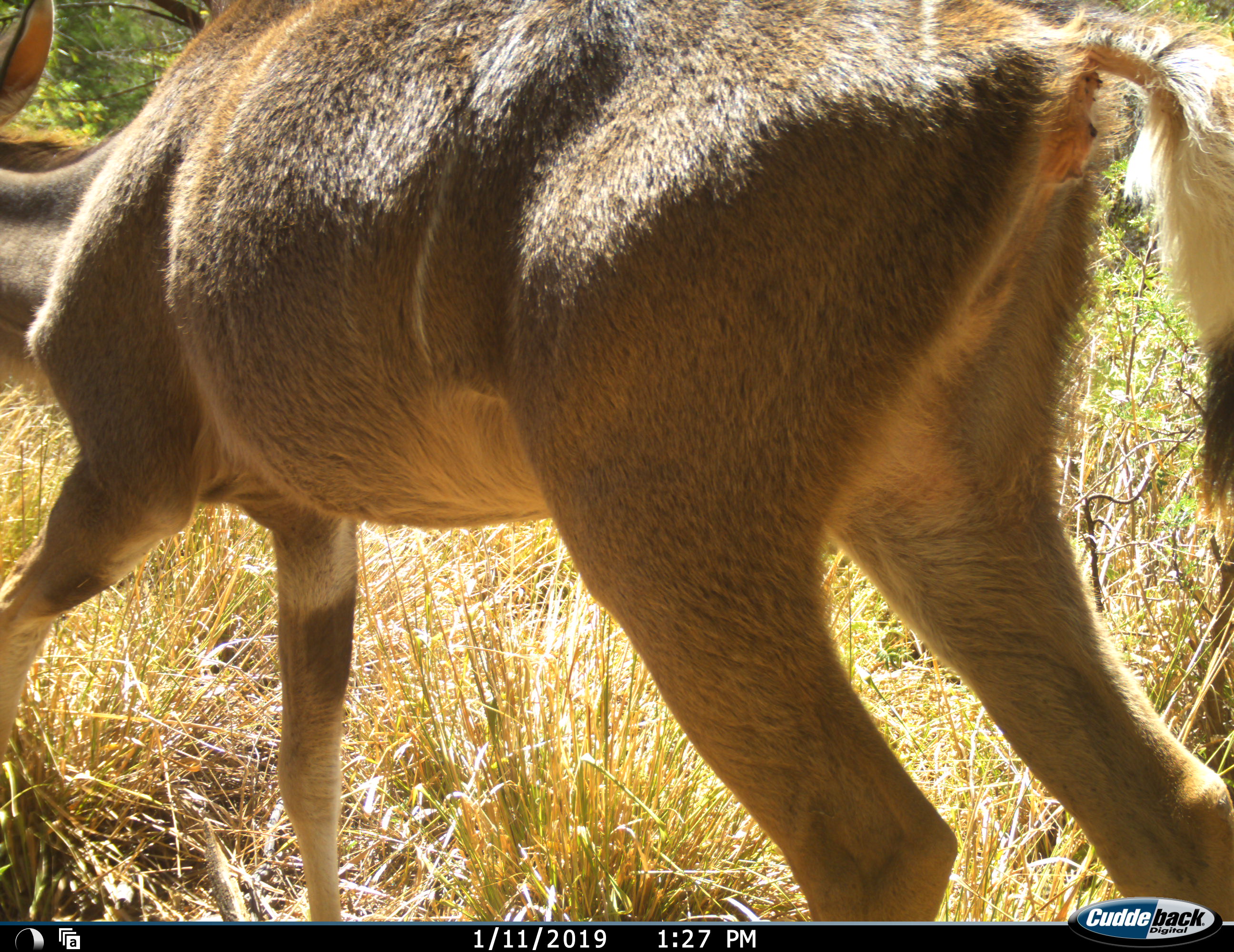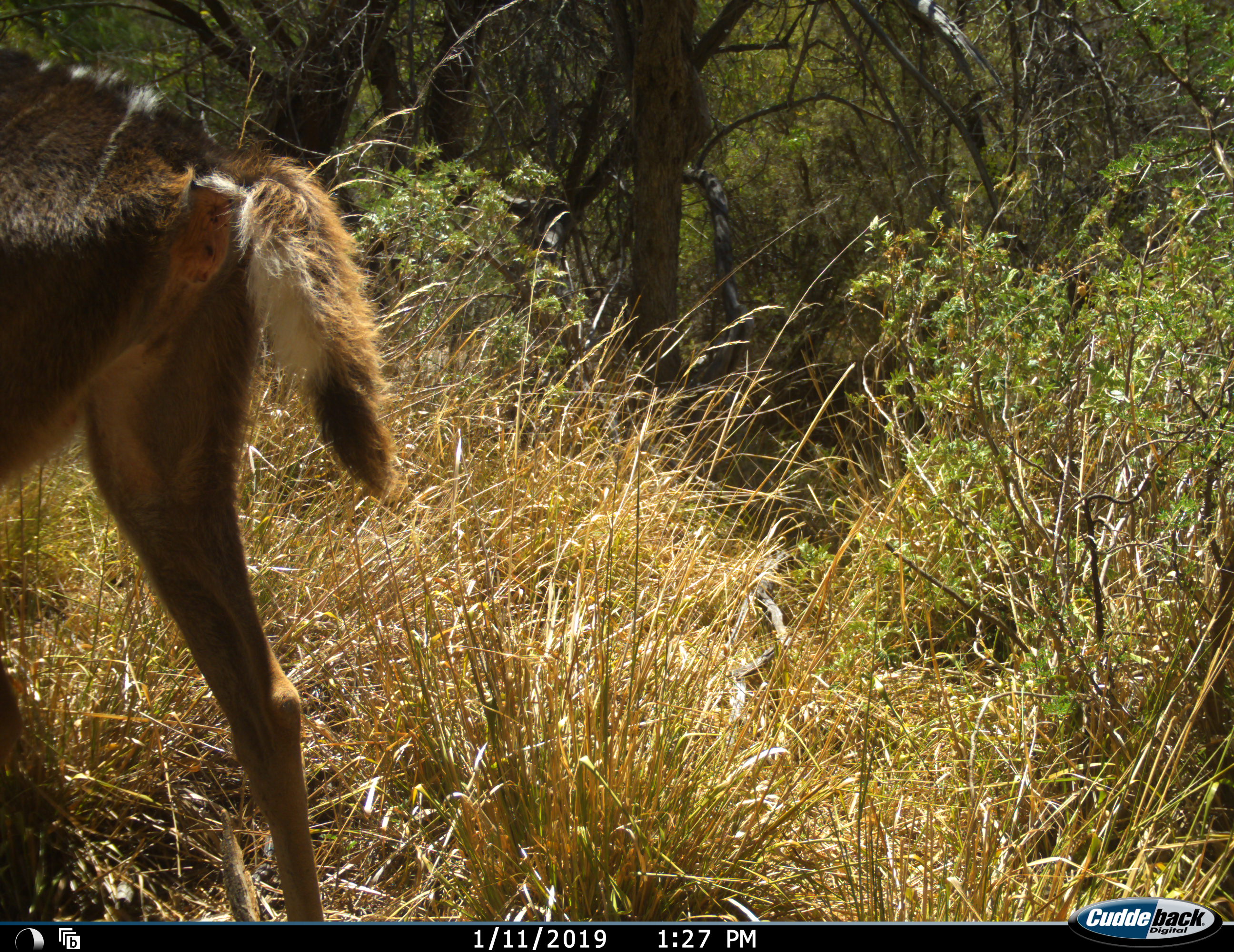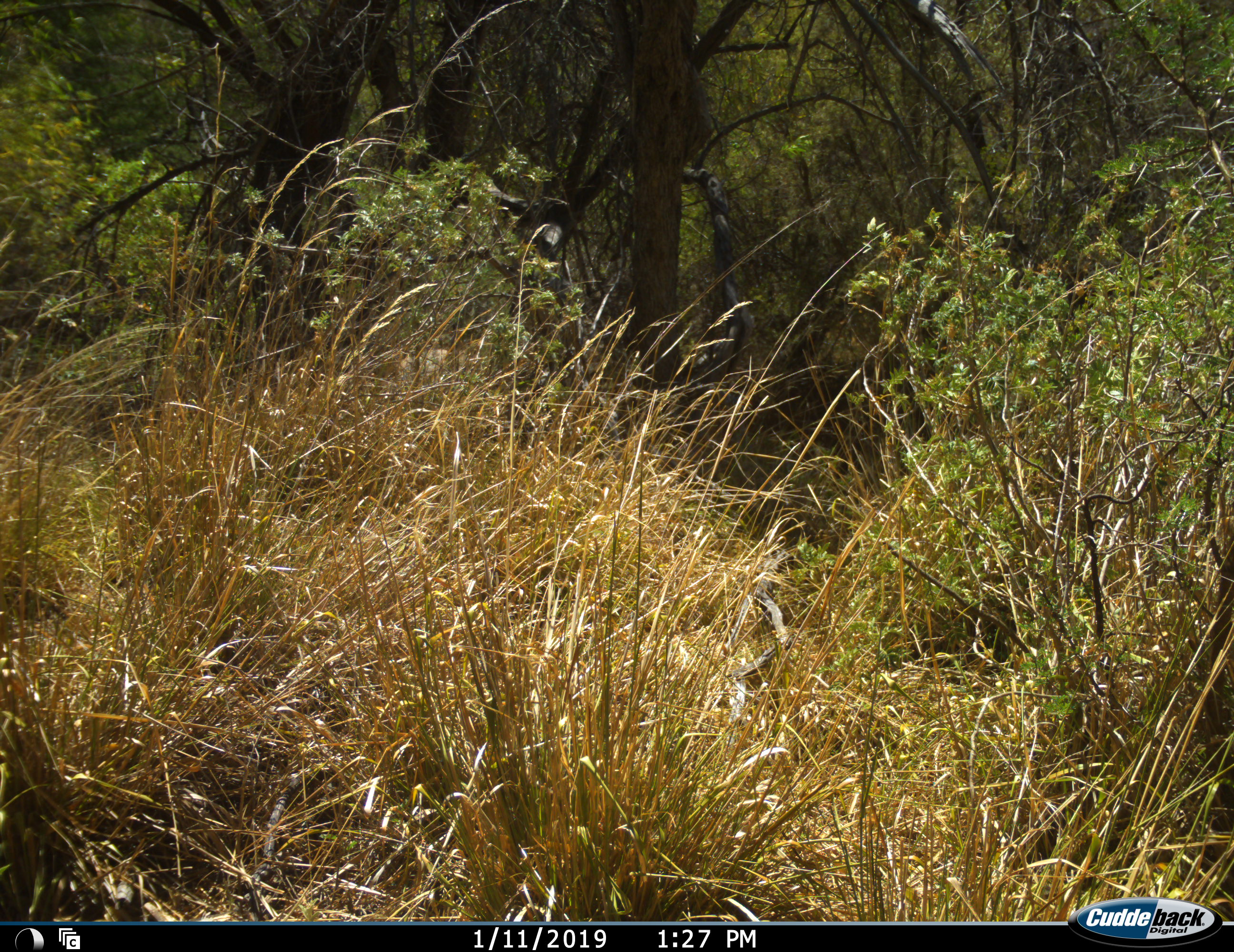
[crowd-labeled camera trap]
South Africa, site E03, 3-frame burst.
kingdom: Animalia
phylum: Chordata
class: Mammalia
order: Artiodactyla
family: Bovidae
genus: Tragelaphus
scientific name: Tragelaphus strepsiceros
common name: greater kudu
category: kudu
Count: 1.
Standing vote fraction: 11%.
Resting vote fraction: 0%.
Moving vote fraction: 100%.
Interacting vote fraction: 0%.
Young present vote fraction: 22%.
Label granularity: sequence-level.